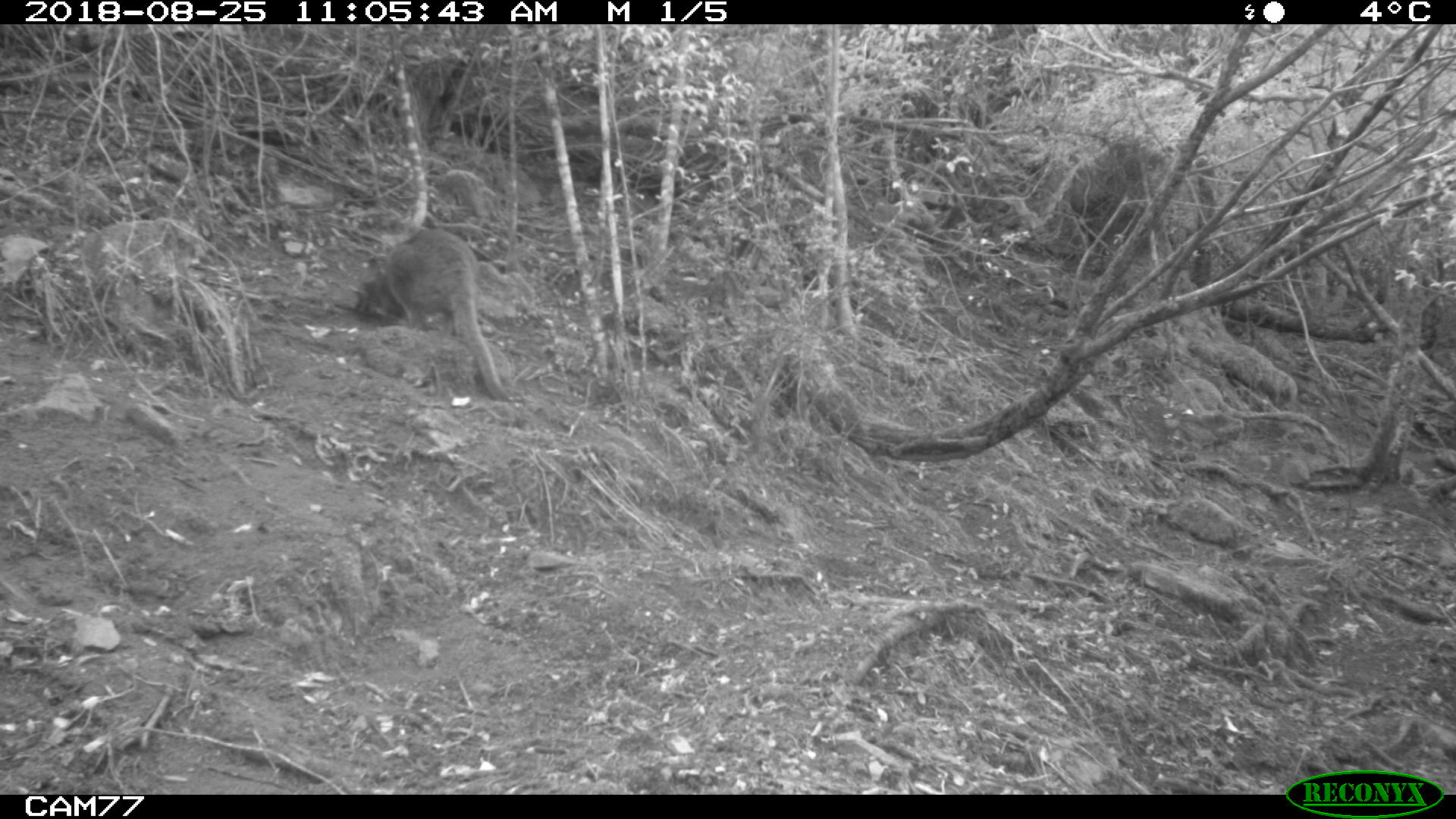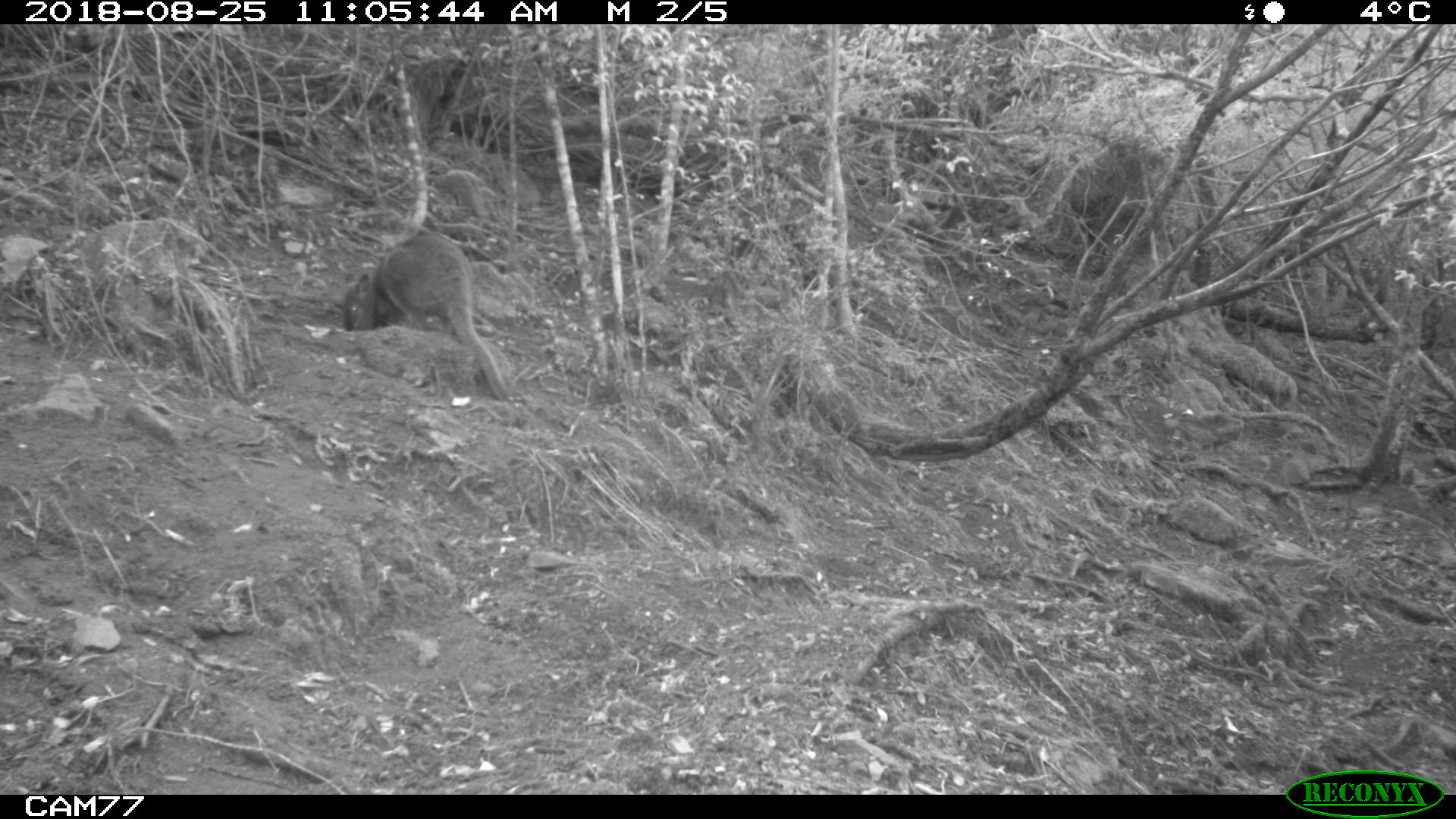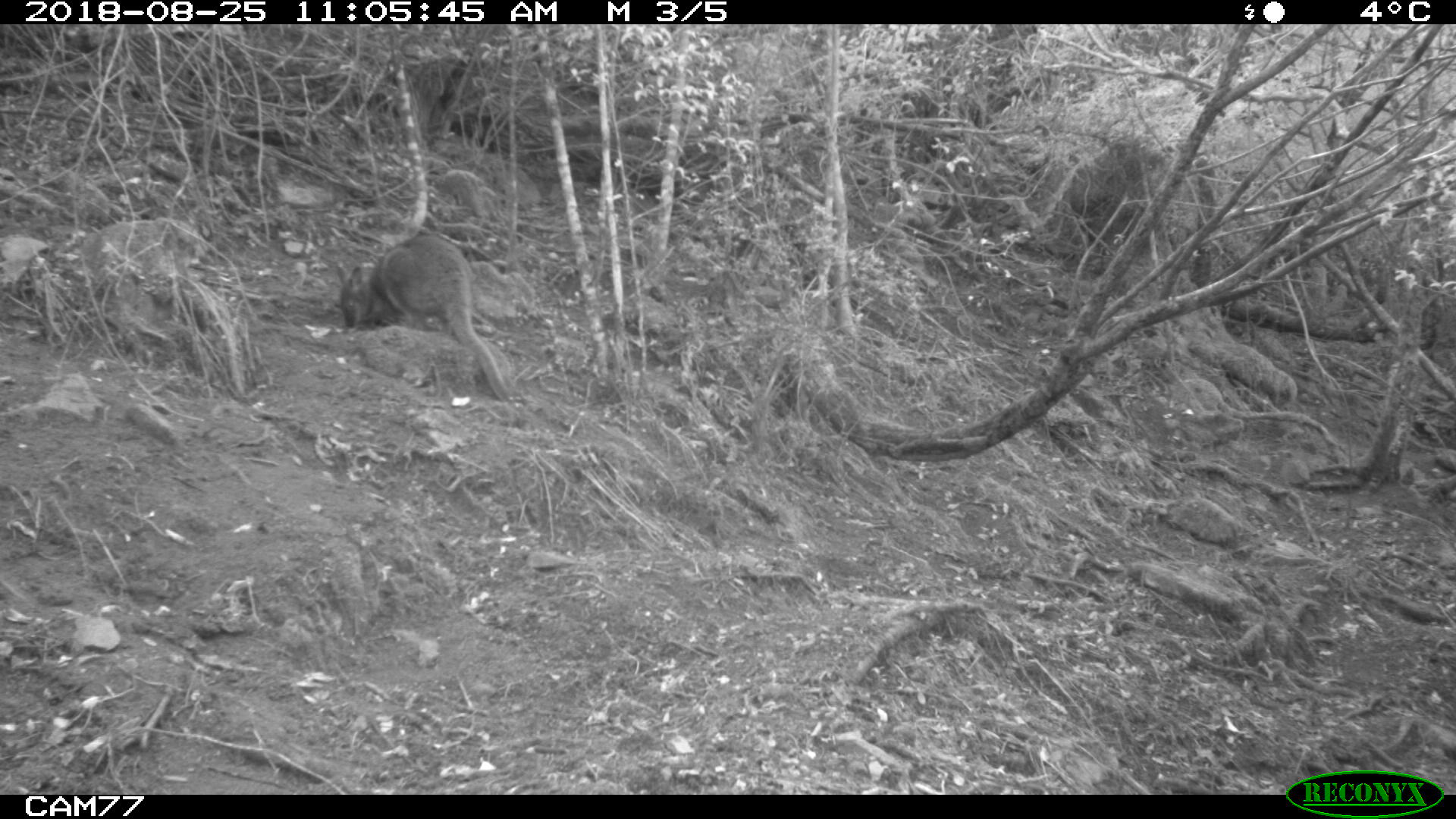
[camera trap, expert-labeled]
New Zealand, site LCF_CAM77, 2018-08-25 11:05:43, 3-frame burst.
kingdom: Animalia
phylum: Chordata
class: Mammalia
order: Diprotodontia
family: Macropodidae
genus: Notamacropus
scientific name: Notamacropus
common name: wallaby